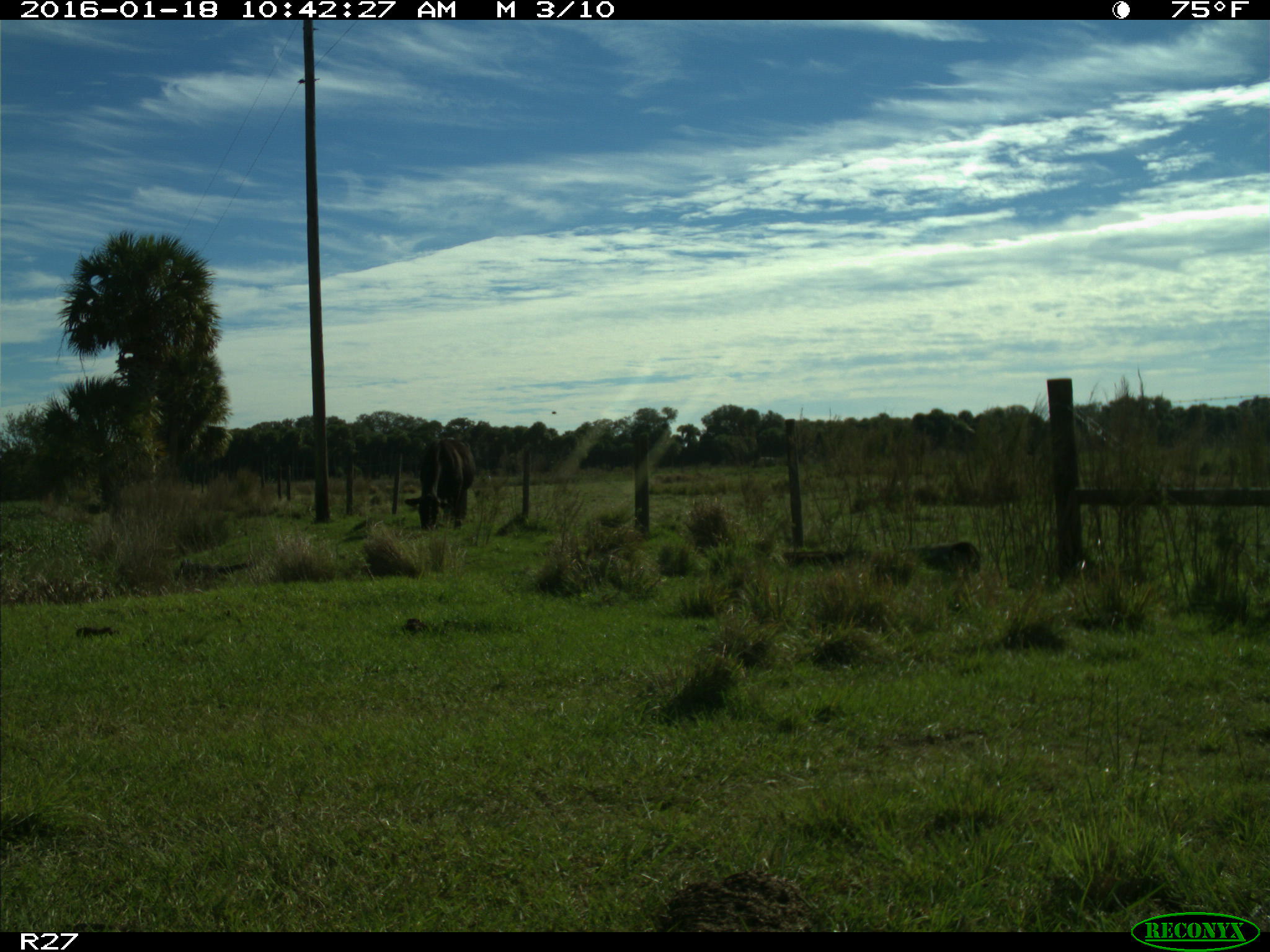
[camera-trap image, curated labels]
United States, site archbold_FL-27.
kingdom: Animalia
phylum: Chordata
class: Mammalia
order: Artiodactyla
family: Bovidae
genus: Bos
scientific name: Bos taurus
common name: domestic cow